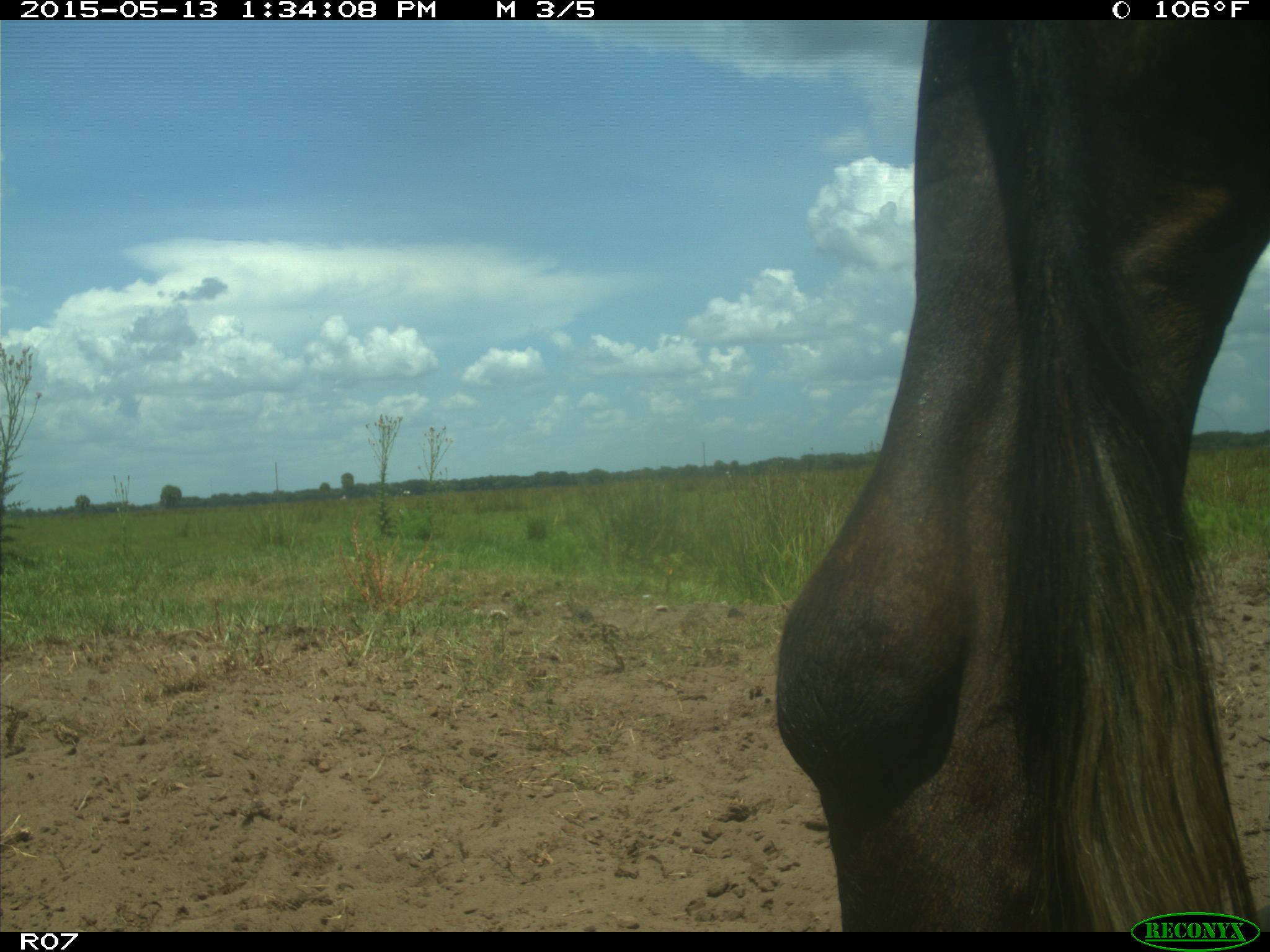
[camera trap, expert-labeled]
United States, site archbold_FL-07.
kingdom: Animalia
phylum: Chordata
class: Mammalia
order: Artiodactyla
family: Bovidae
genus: Bos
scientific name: Bos taurus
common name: domestic cow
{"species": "Bos taurus (domestic cow)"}